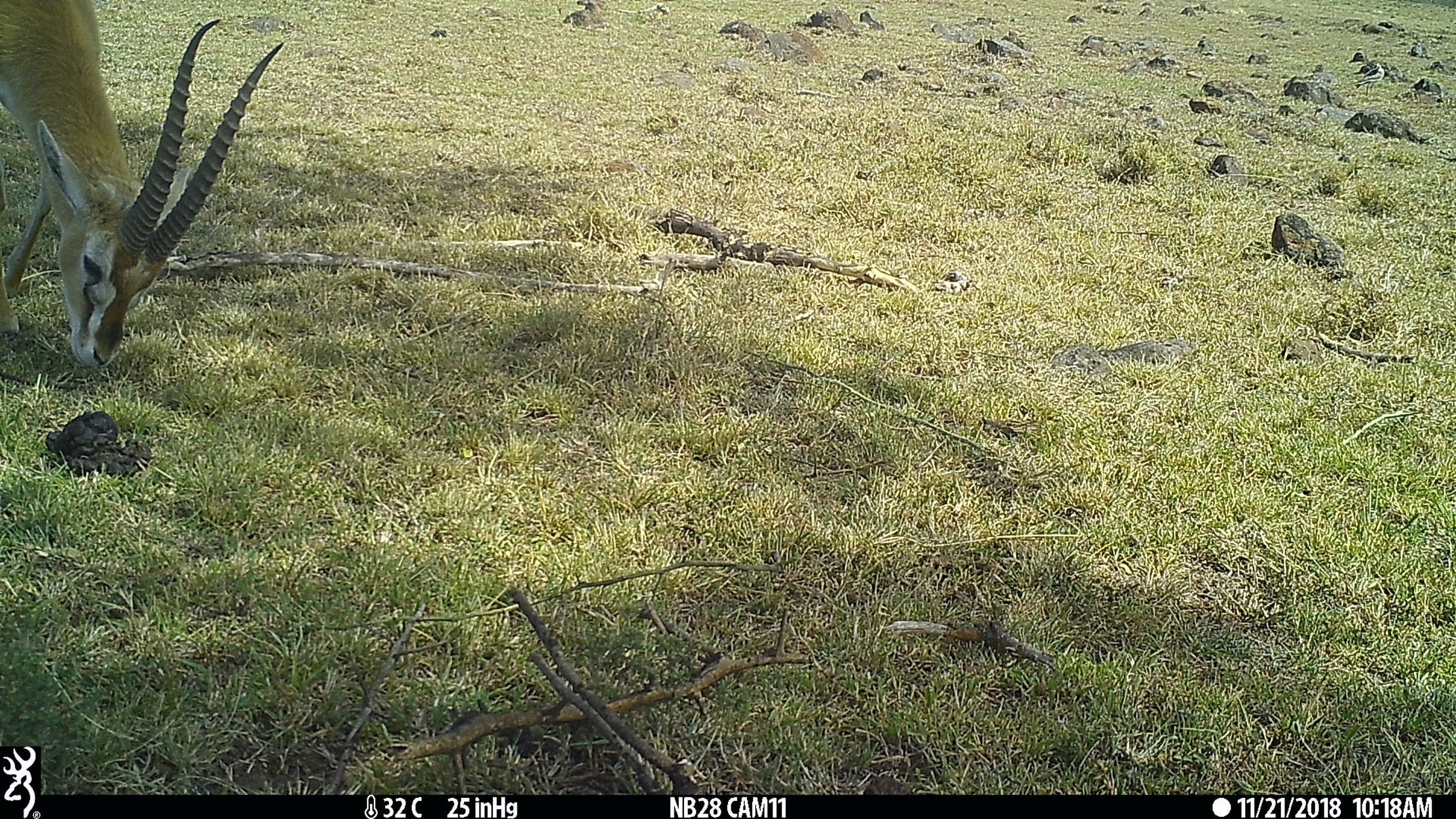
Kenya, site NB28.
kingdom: Animalia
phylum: Chordata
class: Mammalia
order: Artiodactyla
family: Bovidae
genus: Eudorcas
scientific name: Eudorcas thomsonii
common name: thomon's gazelle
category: gazelle thomsons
Gazelle thomsons (thomon's gazelle) (Eudorcas thomsonii).